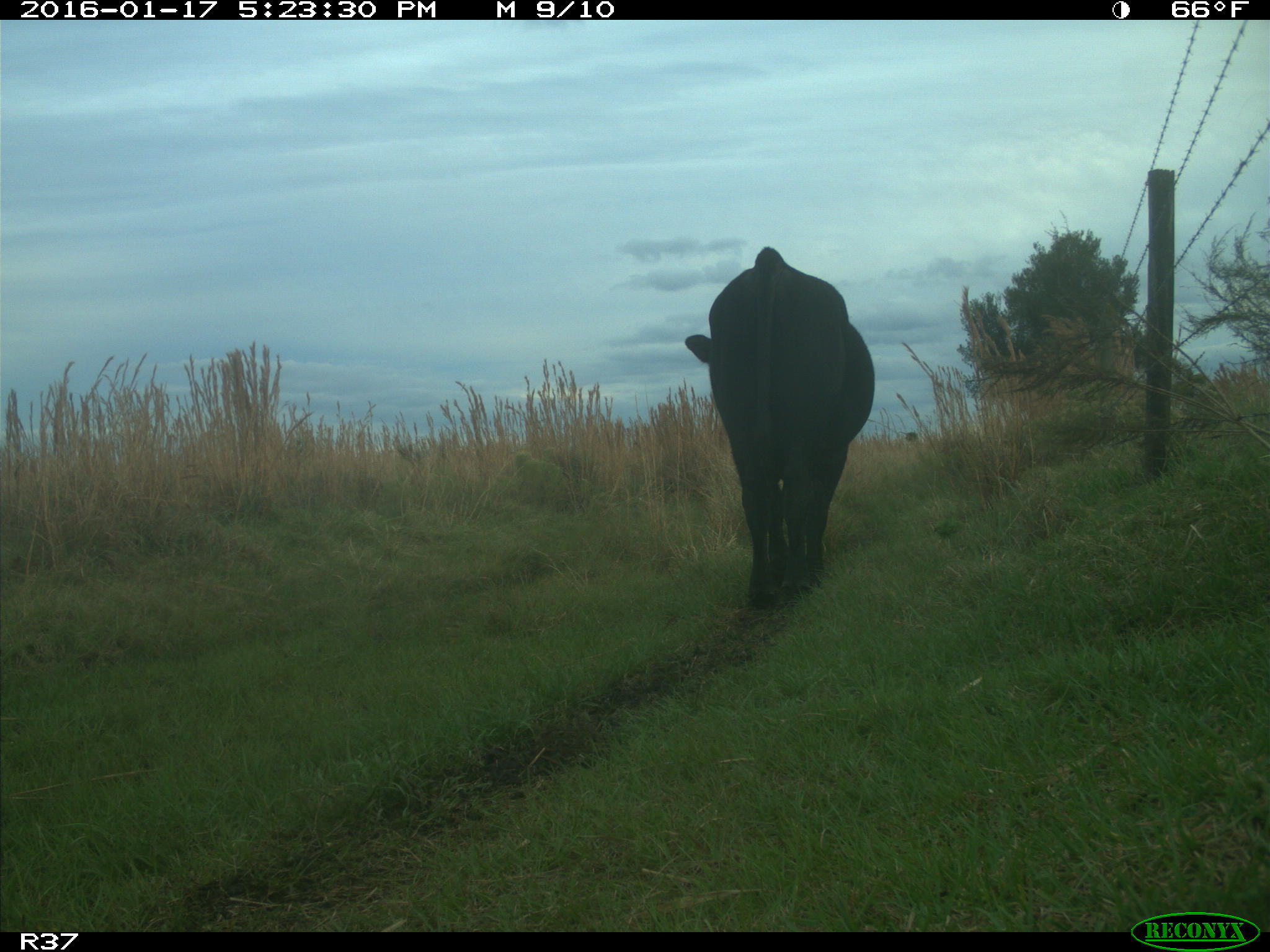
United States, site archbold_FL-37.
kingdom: Animalia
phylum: Chordata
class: Mammalia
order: Artiodactyla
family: Bovidae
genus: Bos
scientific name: Bos taurus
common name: domestic cow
Bos taurus (domestic cow).